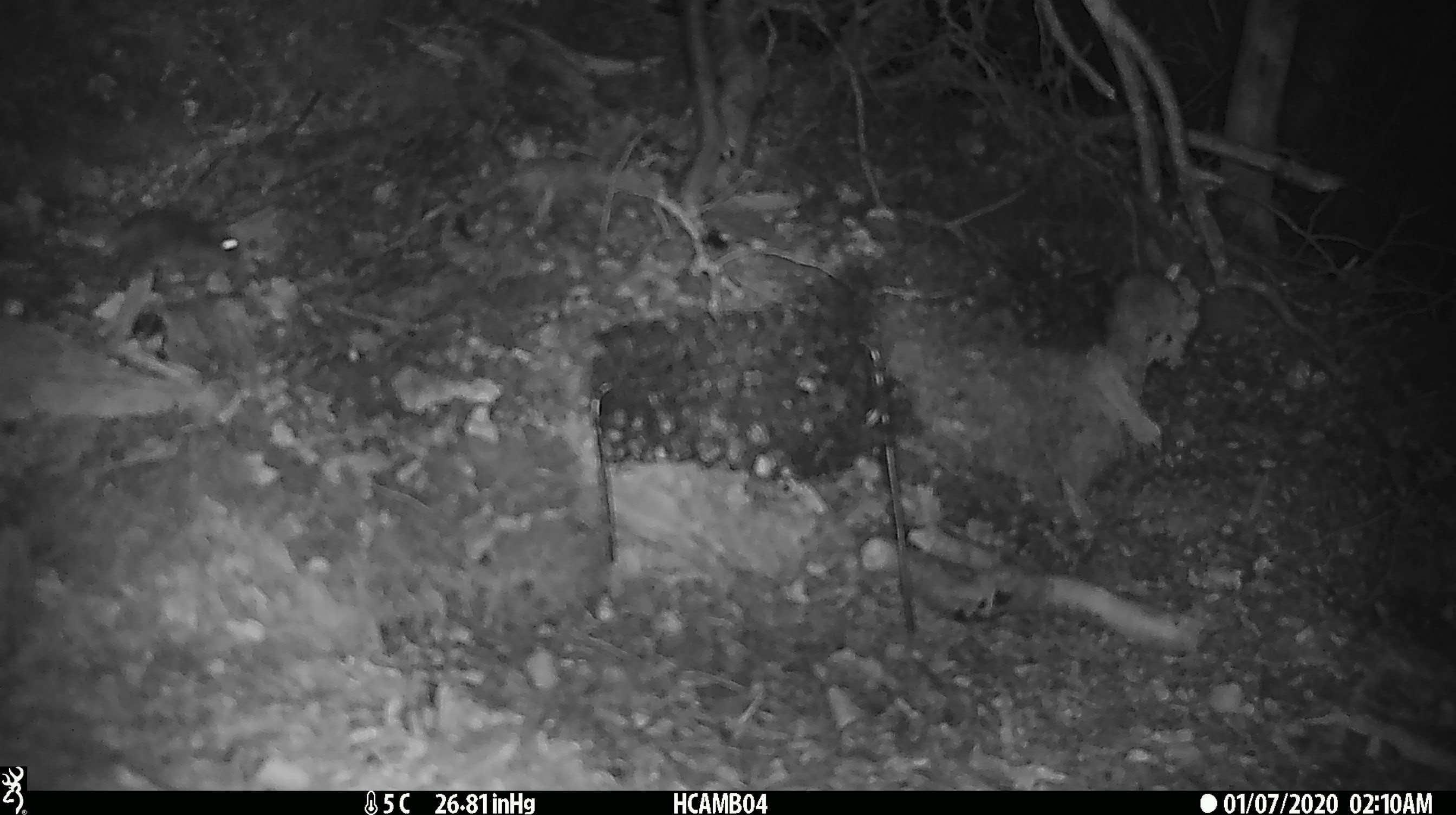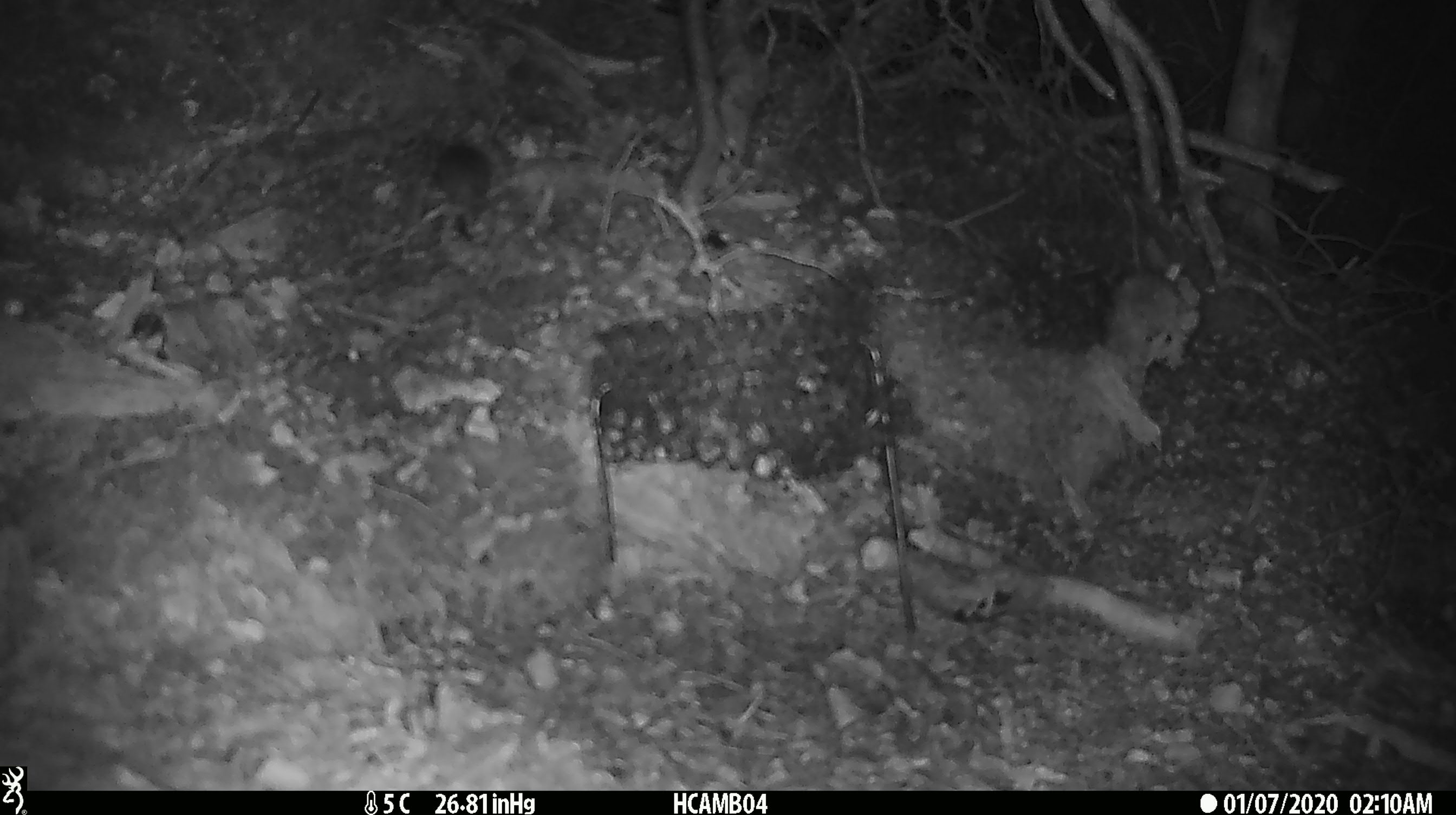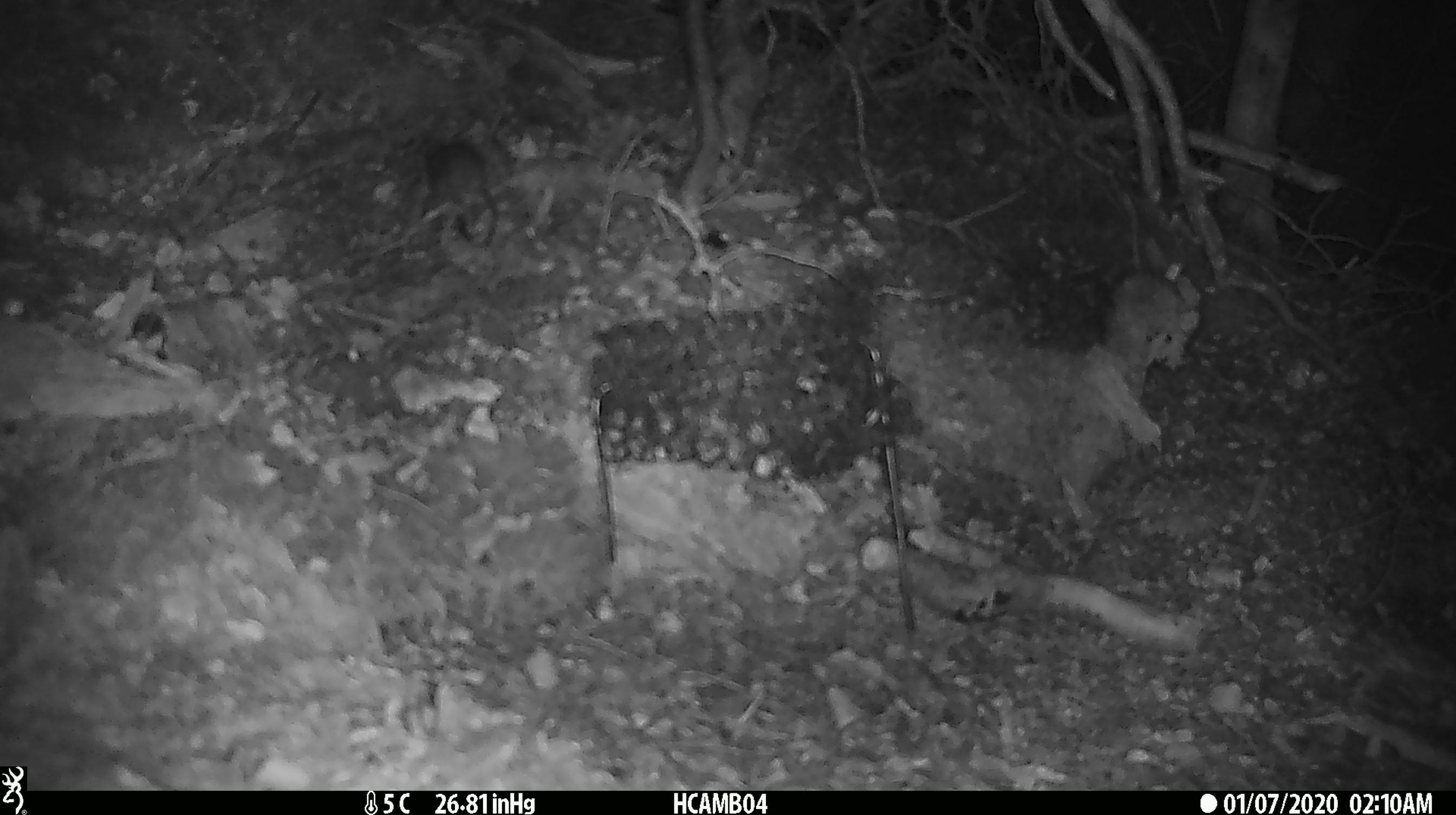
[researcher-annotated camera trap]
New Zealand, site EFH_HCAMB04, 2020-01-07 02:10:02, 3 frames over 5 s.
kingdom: Animalia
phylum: Chordata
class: Mammalia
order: Rodentia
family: Muridae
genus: Mus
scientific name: Mus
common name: mouse